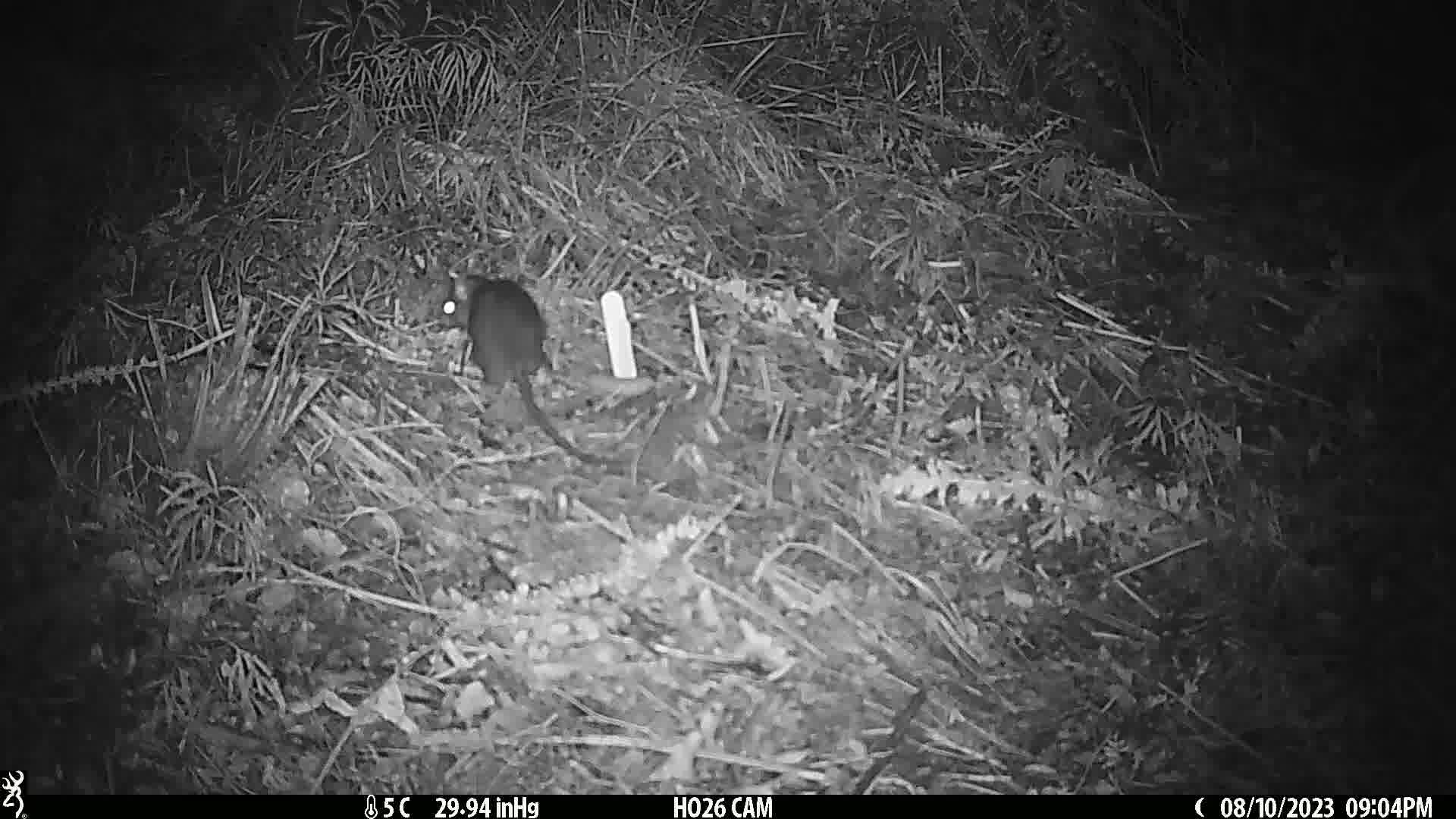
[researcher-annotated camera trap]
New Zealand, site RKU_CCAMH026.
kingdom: Animalia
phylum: Chordata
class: Mammalia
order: Rodentia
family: Muridae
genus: Rattus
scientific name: Rattus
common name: rat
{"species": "rat (Rattus)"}